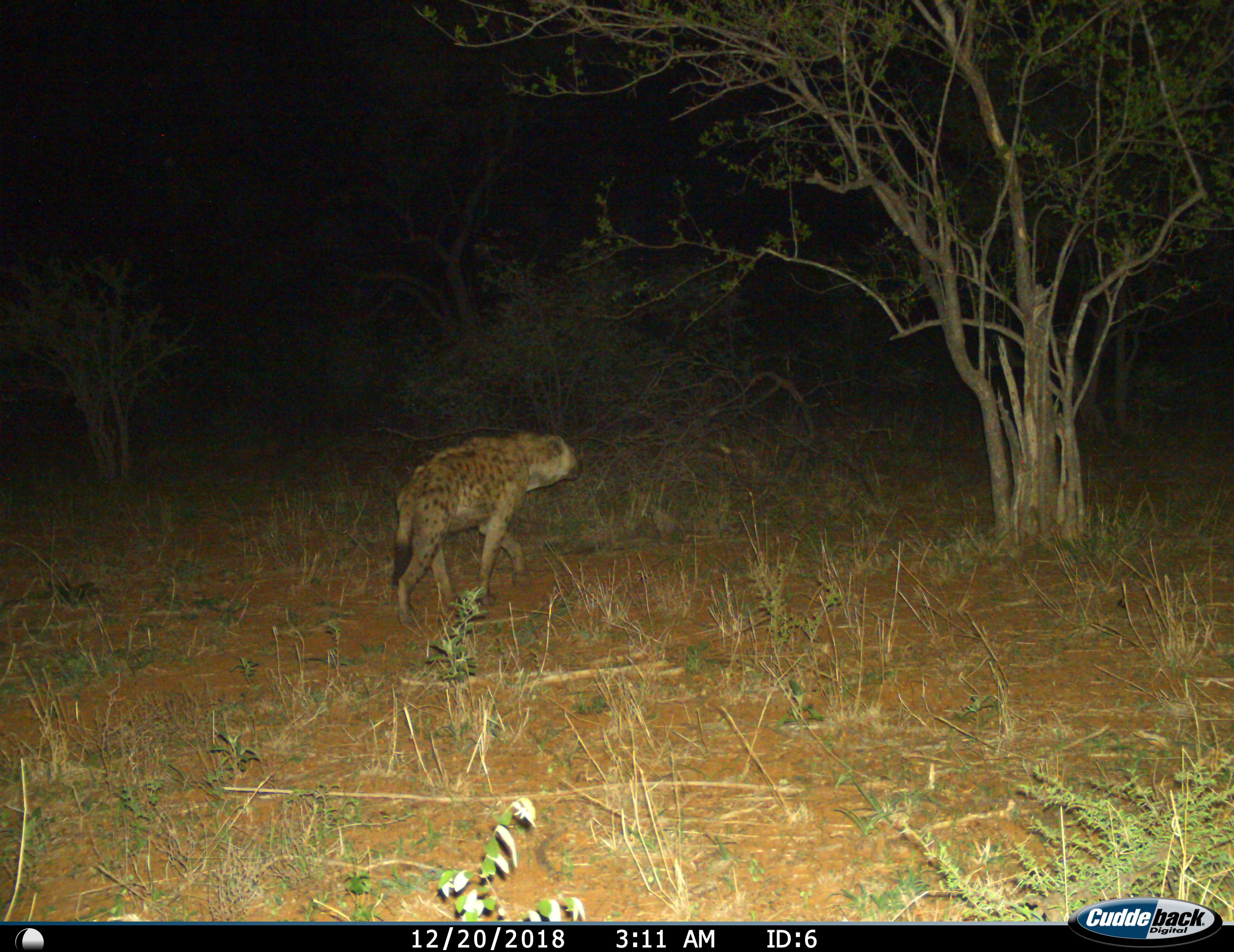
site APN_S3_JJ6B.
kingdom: Animalia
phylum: Chordata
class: Mammalia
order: Carnivora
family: Hyaenidae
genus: Crocuta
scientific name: Crocuta crocuta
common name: spotted hyena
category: hyenaspotted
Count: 1.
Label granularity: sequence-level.